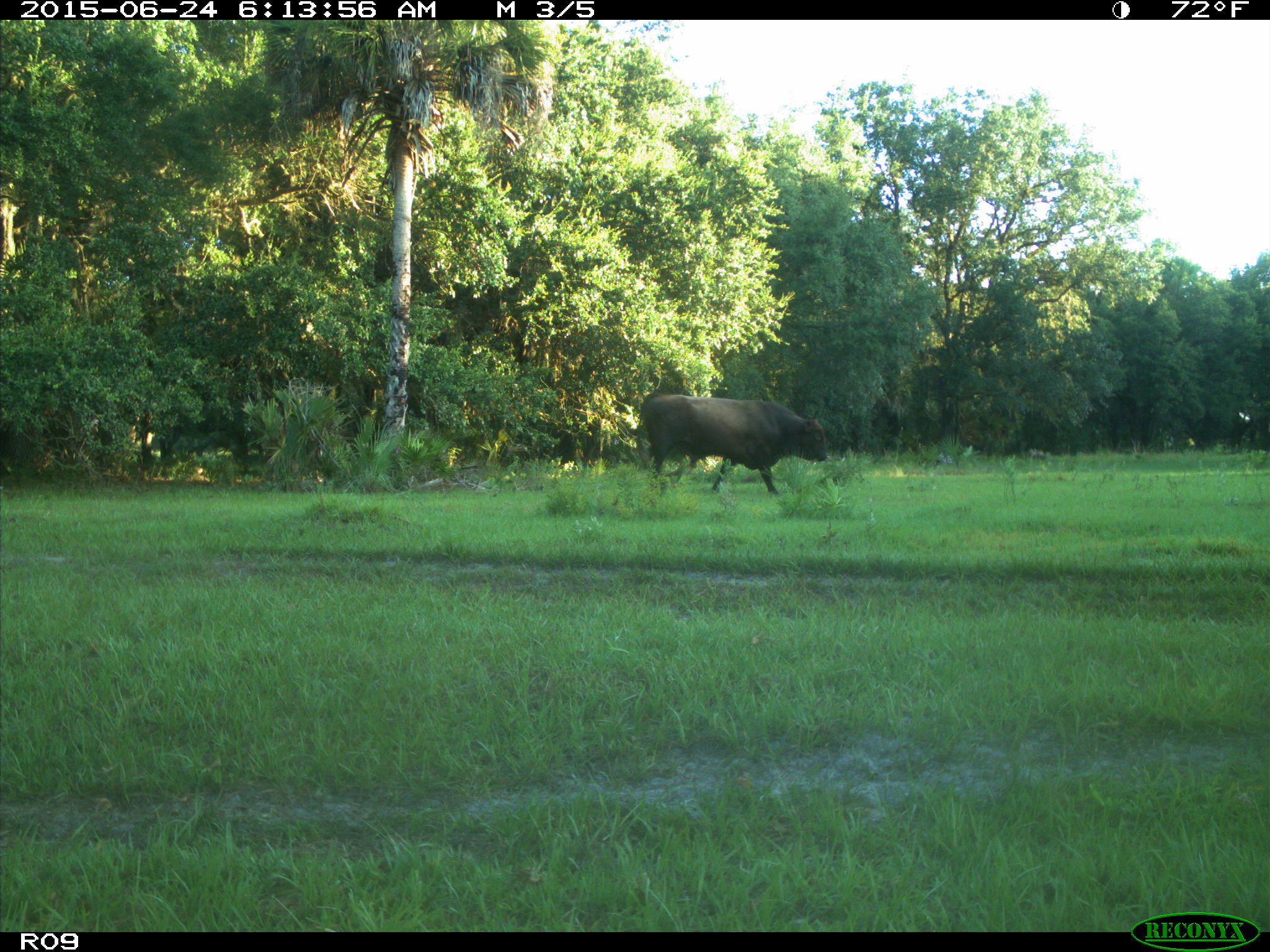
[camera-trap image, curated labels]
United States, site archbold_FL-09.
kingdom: Animalia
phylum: Chordata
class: Mammalia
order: Artiodactyla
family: Bovidae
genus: Bos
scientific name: Bos taurus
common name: domestic cow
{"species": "Bos taurus (domestic cow)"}